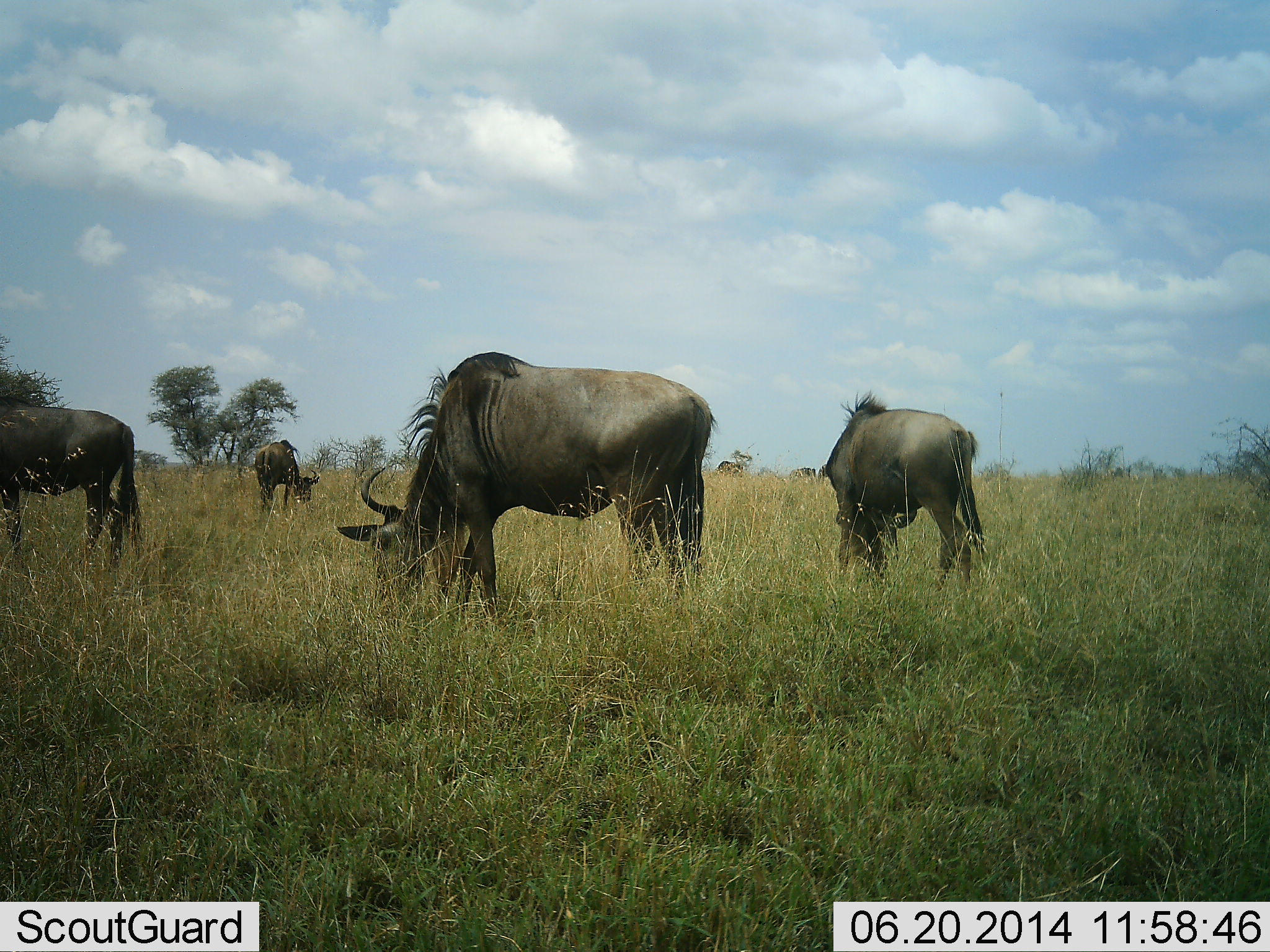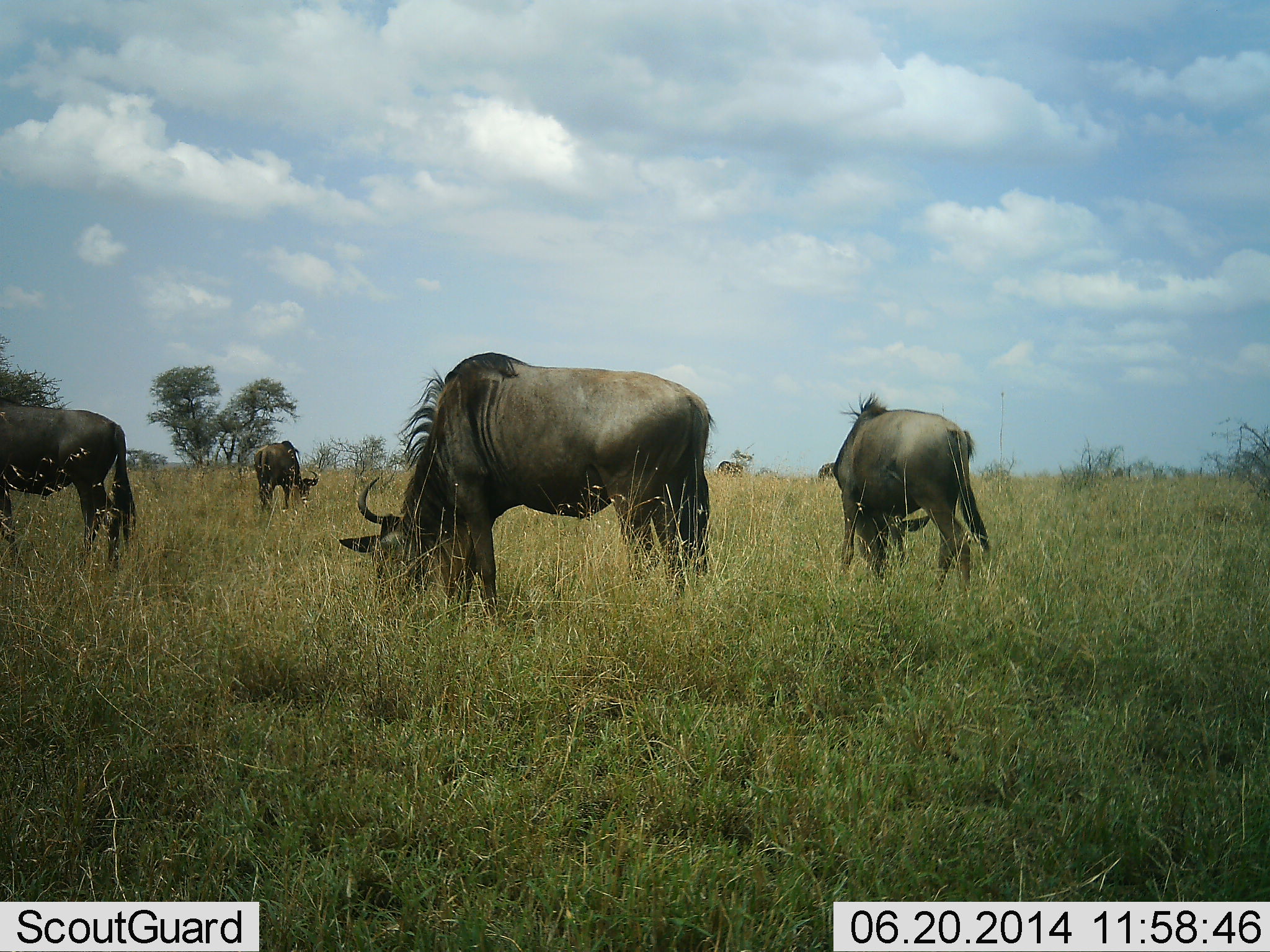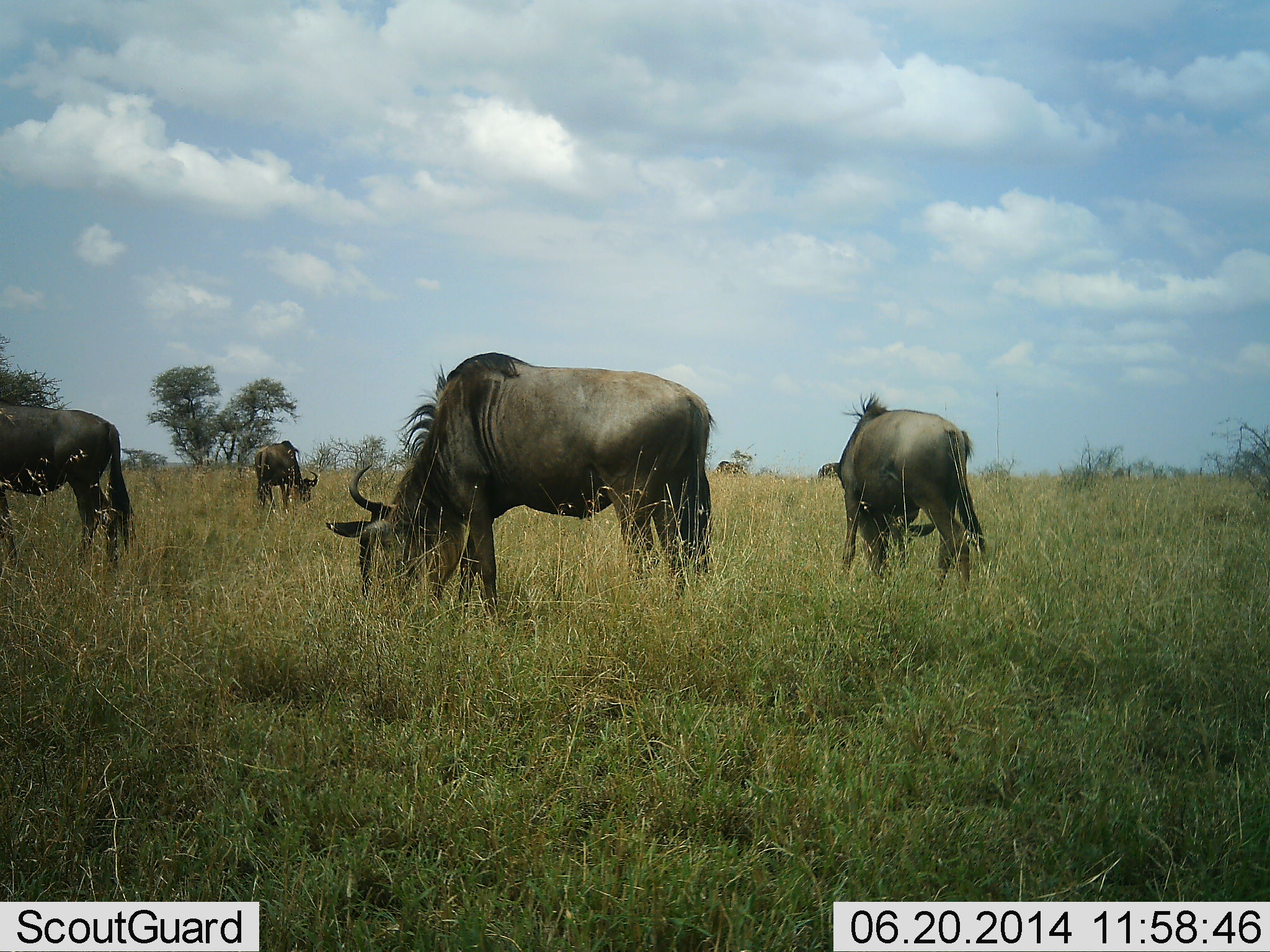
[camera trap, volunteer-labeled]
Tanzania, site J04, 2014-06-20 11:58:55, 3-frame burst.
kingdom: Animalia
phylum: Chordata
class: Mammalia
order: Artiodactyla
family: Bovidae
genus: Connochaetes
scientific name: Connochaetes taurinus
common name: blue wildebeest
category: wildebeest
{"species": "wildebeest (blue wildebeest) (Connochaetes taurinus)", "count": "4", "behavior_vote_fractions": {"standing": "20%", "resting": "0%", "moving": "10%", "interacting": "0%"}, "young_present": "0%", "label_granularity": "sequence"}